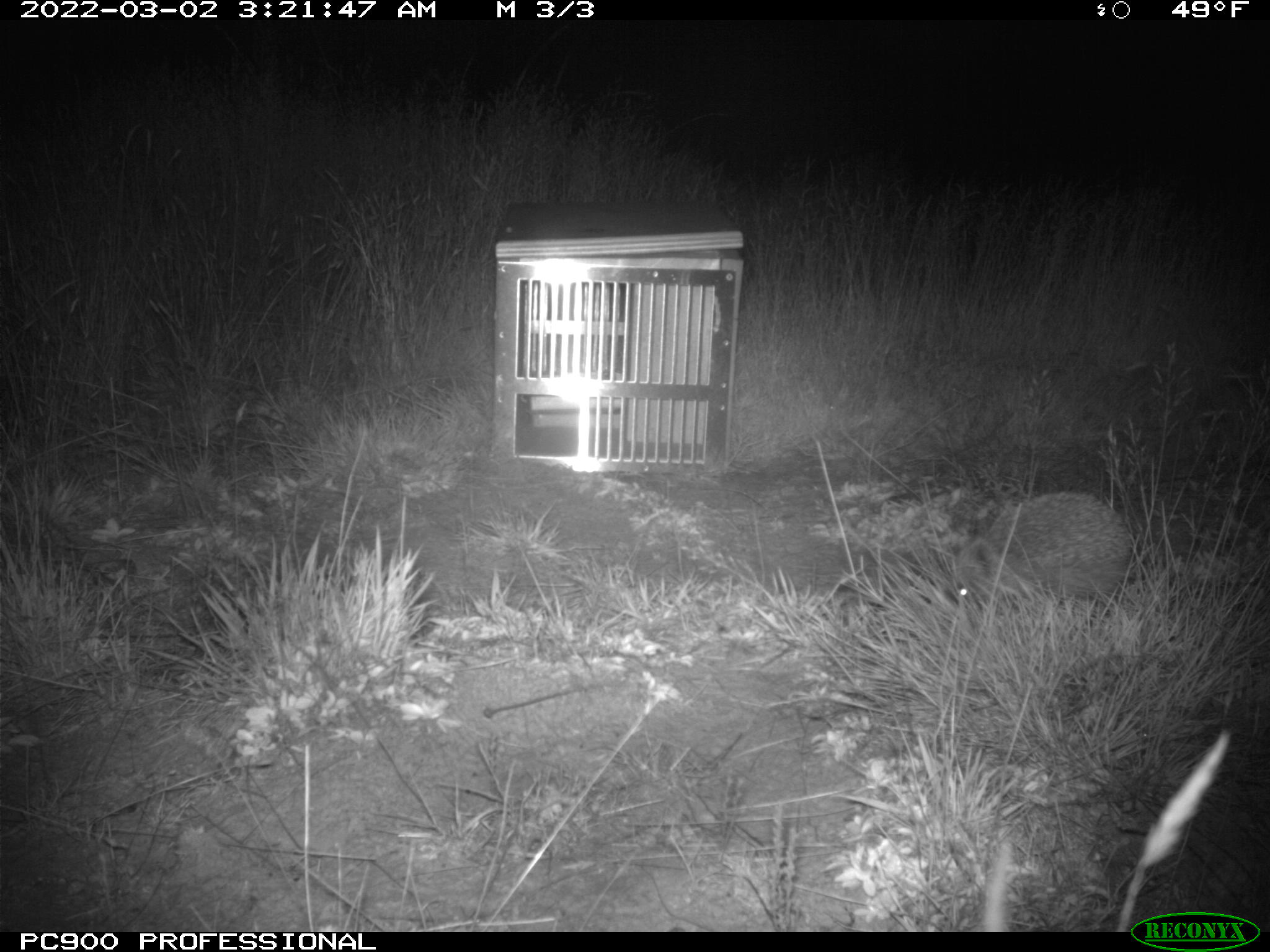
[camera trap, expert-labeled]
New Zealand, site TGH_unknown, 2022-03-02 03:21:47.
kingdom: Animalia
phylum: Chordata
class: Mammalia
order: Eulipotyphla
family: Erinaceidae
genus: Erinaceus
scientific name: Erinaceus europaeus europaeus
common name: european hedgehog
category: hedgehog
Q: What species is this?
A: Hedgehog (european hedgehog) (Erinaceus europaeus europaeus).